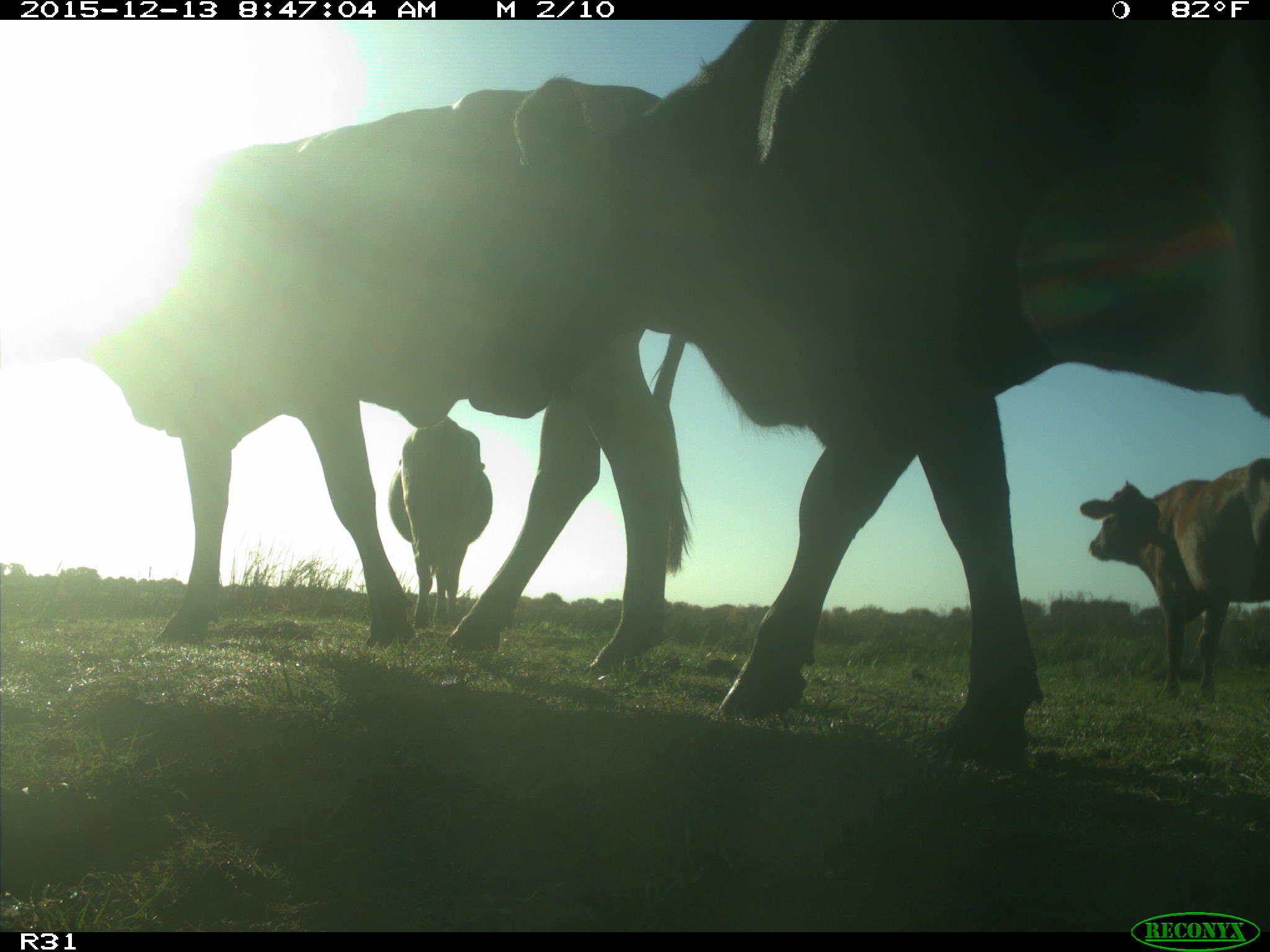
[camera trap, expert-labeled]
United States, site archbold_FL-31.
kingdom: Animalia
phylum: Chordata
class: Mammalia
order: Artiodactyla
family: Bovidae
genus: Bos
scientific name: Bos taurus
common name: domestic cow